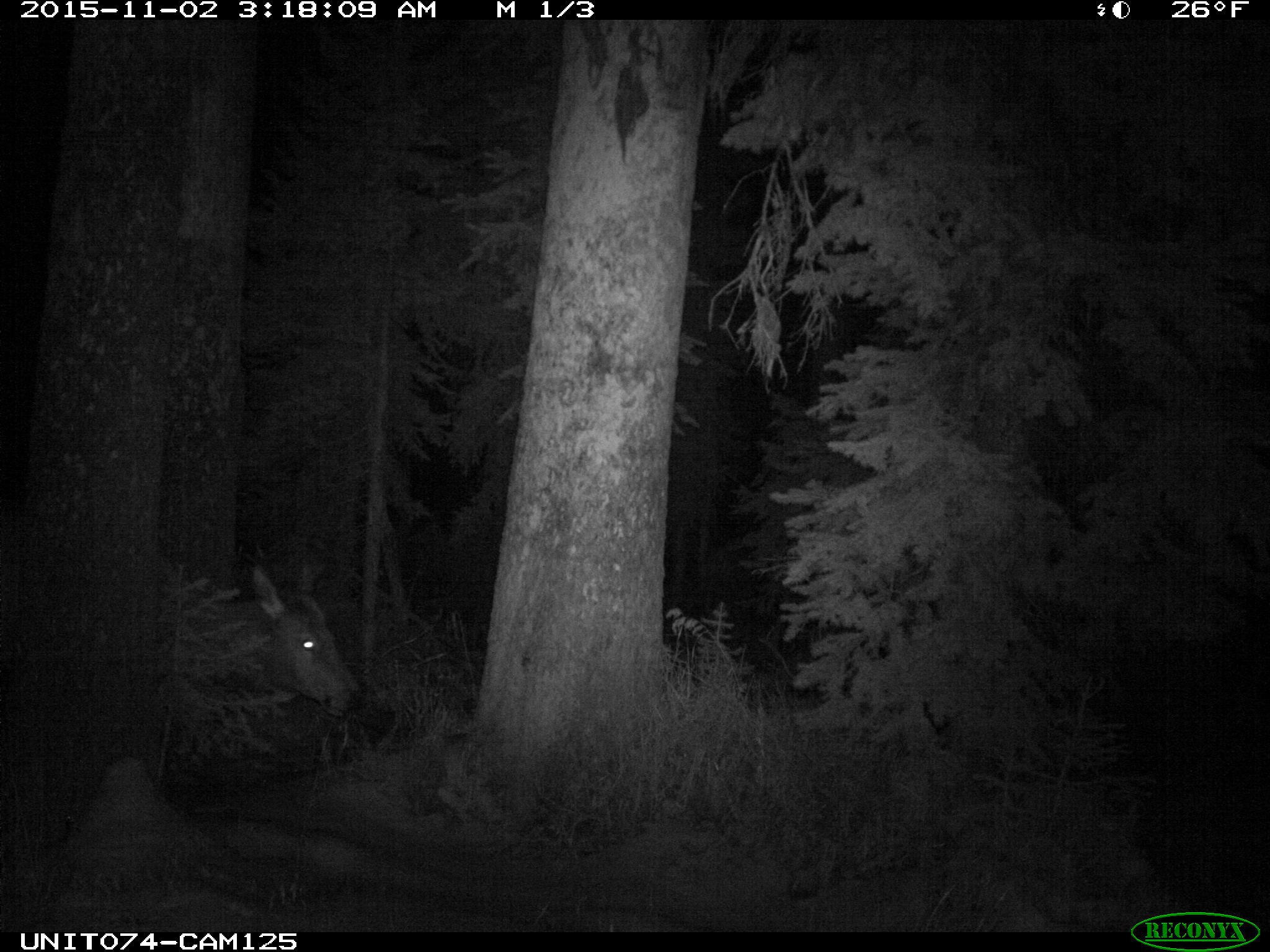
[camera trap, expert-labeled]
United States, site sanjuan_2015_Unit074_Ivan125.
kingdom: Animalia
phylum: Chordata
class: Mammalia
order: Artiodactyla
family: Cervidae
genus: Cervus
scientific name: Cervus elaphus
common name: red deer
Cervus elaphus (red deer).